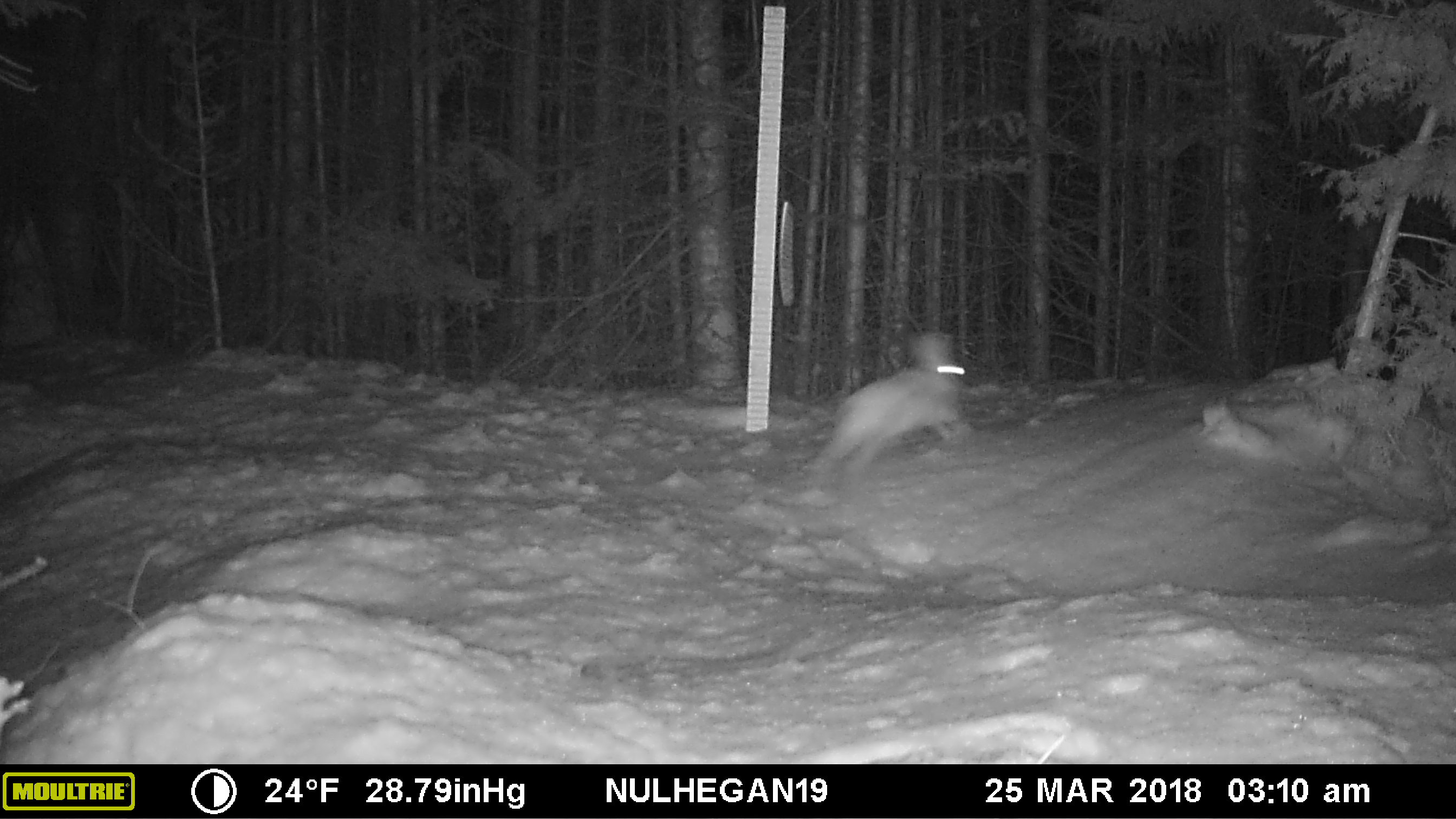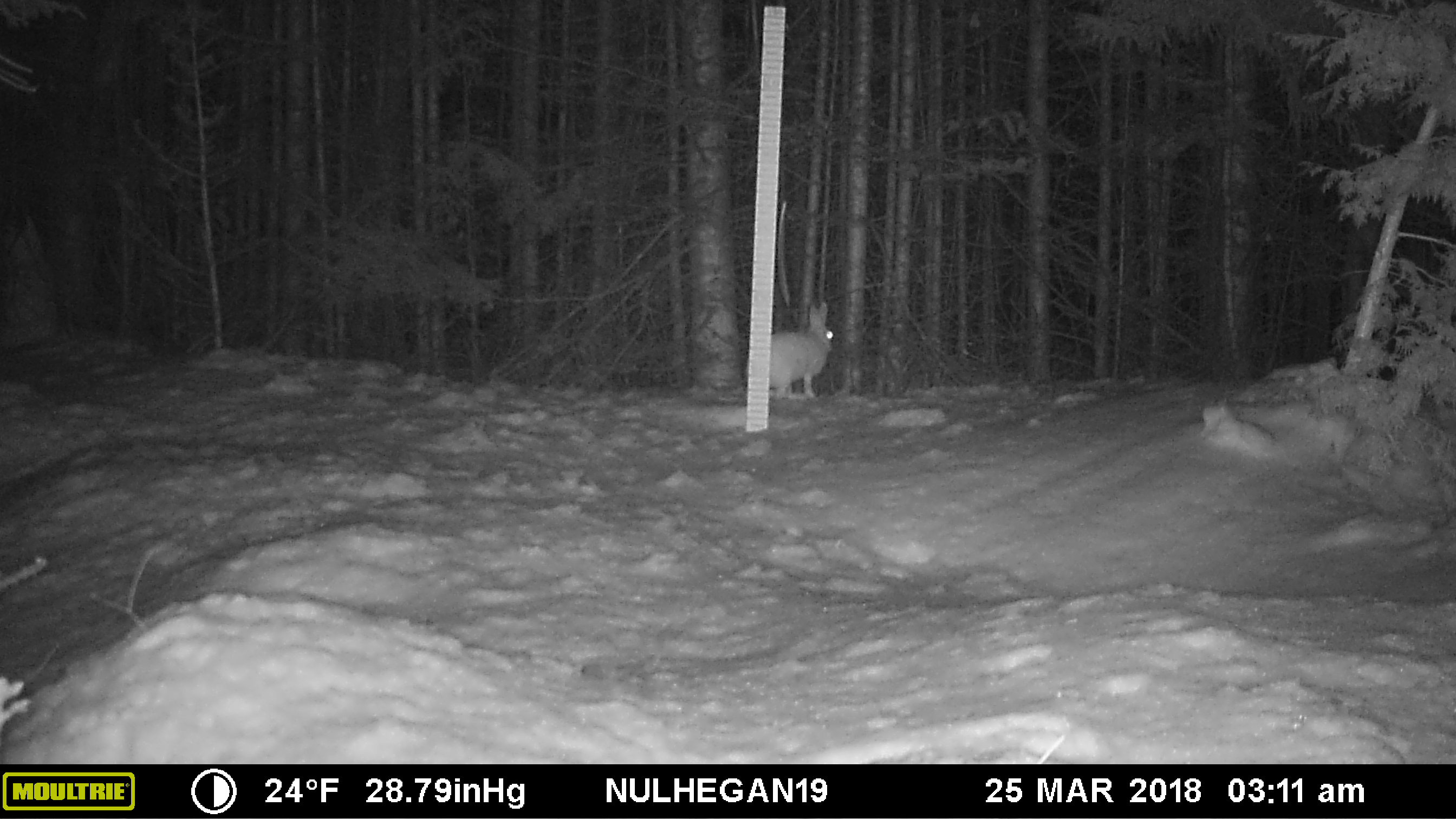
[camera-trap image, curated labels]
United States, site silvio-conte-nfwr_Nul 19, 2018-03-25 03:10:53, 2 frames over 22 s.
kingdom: Animalia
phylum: Chordata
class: Mammalia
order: Lagomorpha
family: Leporidae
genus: Lepus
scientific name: Lepus americanus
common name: snowshoe hare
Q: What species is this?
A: Snowshoe hare (Lepus americanus).